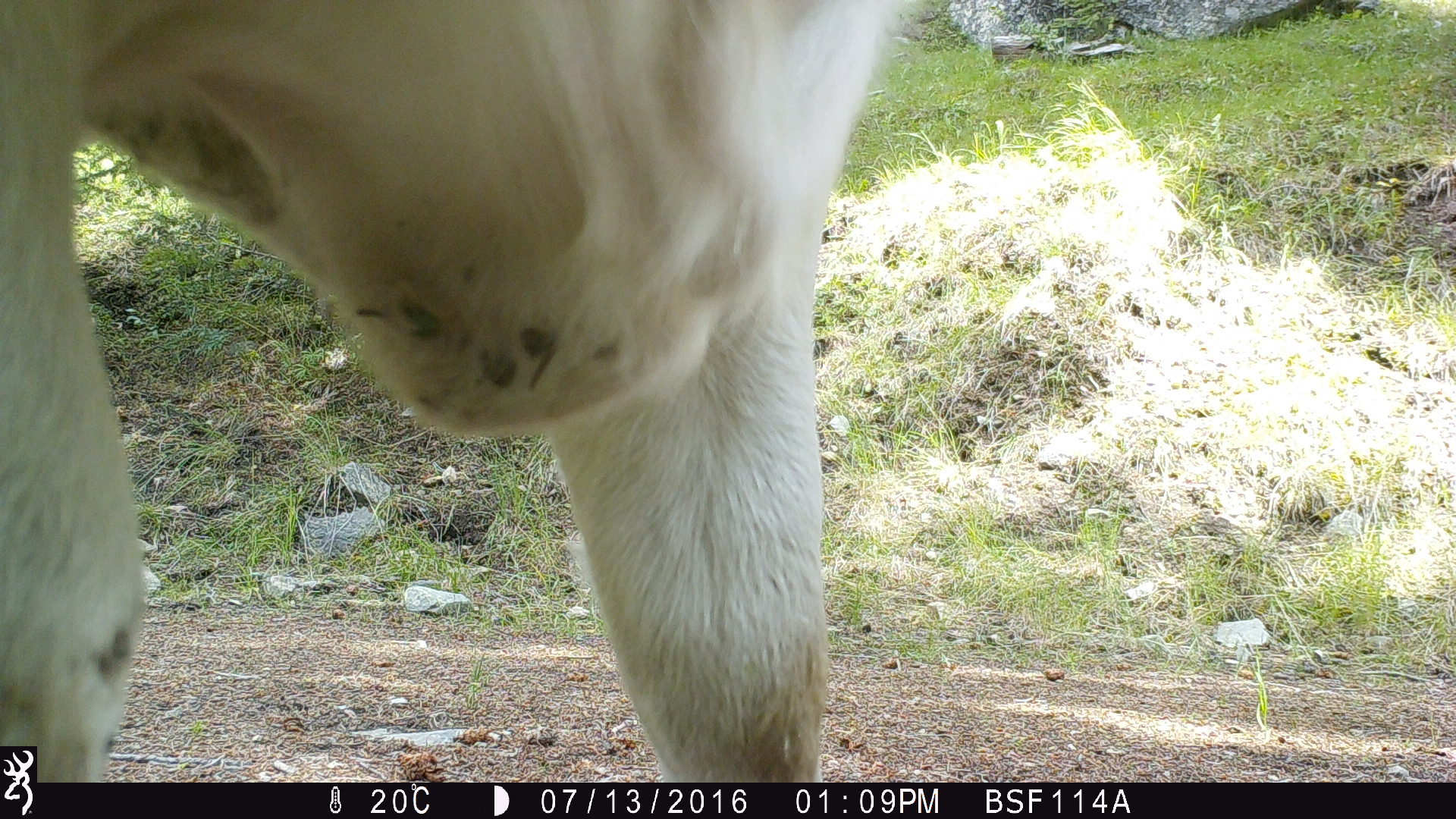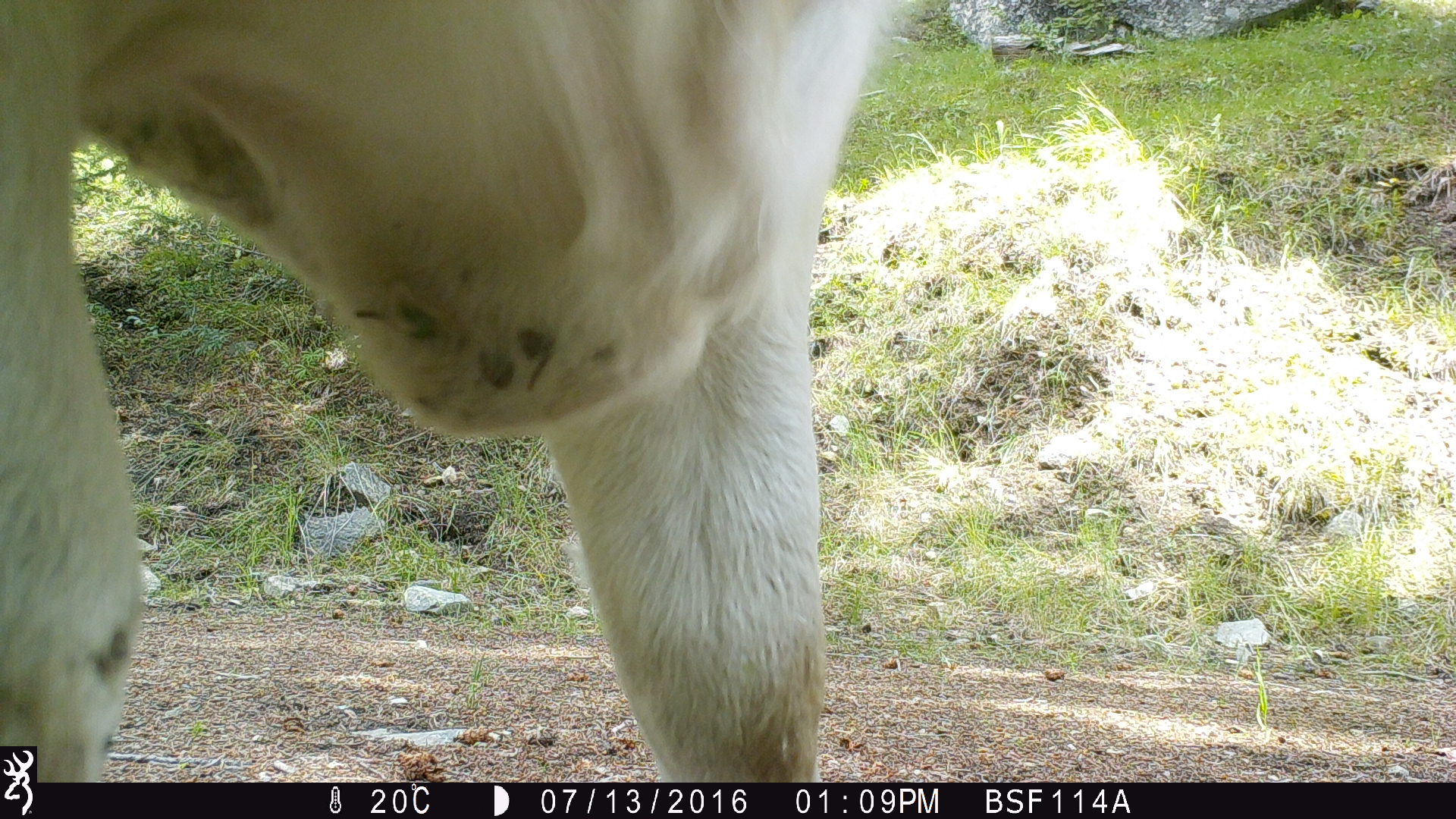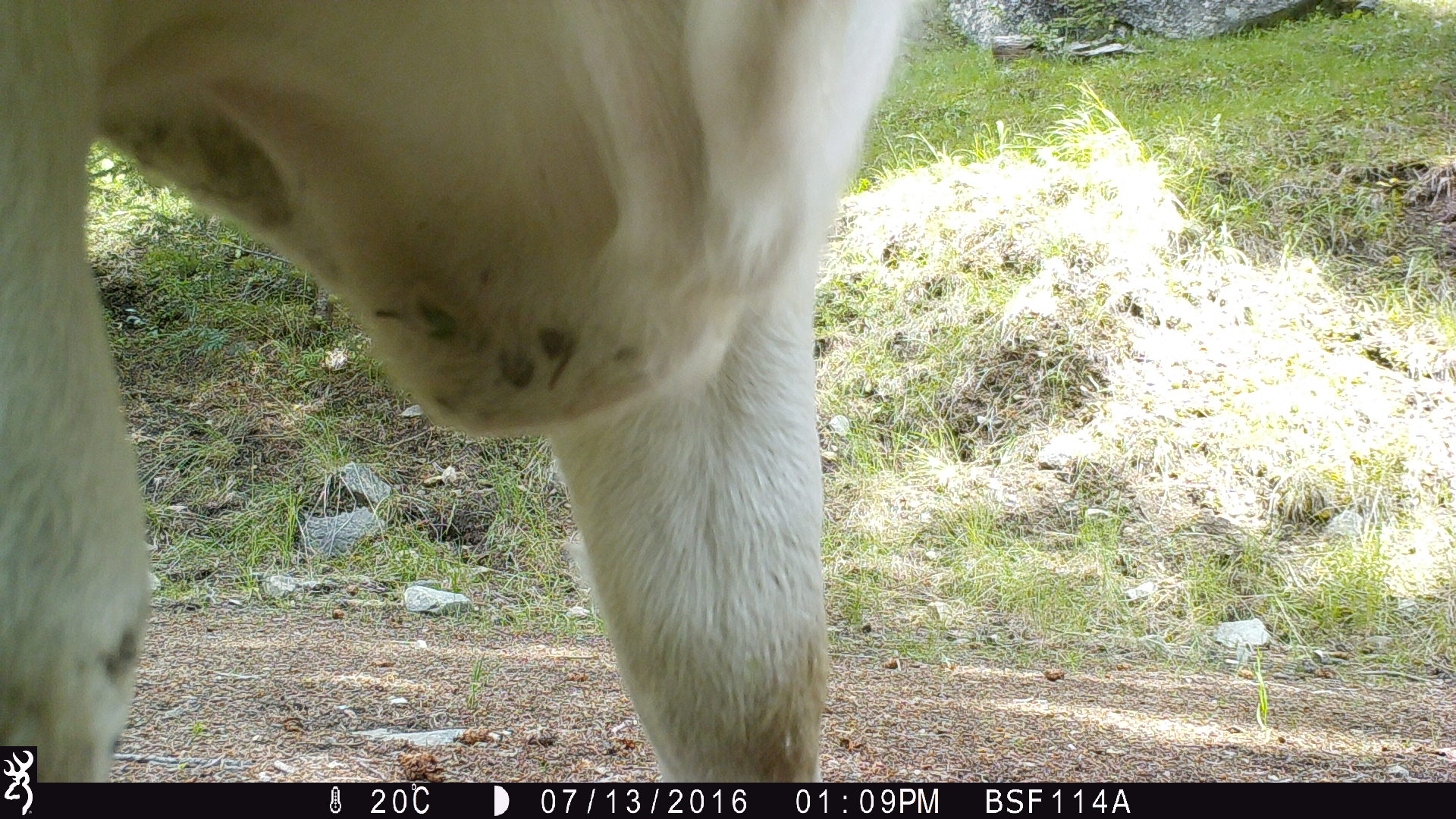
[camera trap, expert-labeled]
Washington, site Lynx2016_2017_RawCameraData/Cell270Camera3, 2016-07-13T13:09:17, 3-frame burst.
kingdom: Animalia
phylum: Chordata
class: Mammalia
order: Artiodactyla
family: Bovidae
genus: Bos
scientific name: Bos taurus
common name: domestic cattle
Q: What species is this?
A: Domestic cattle (Bos taurus).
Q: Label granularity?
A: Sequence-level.